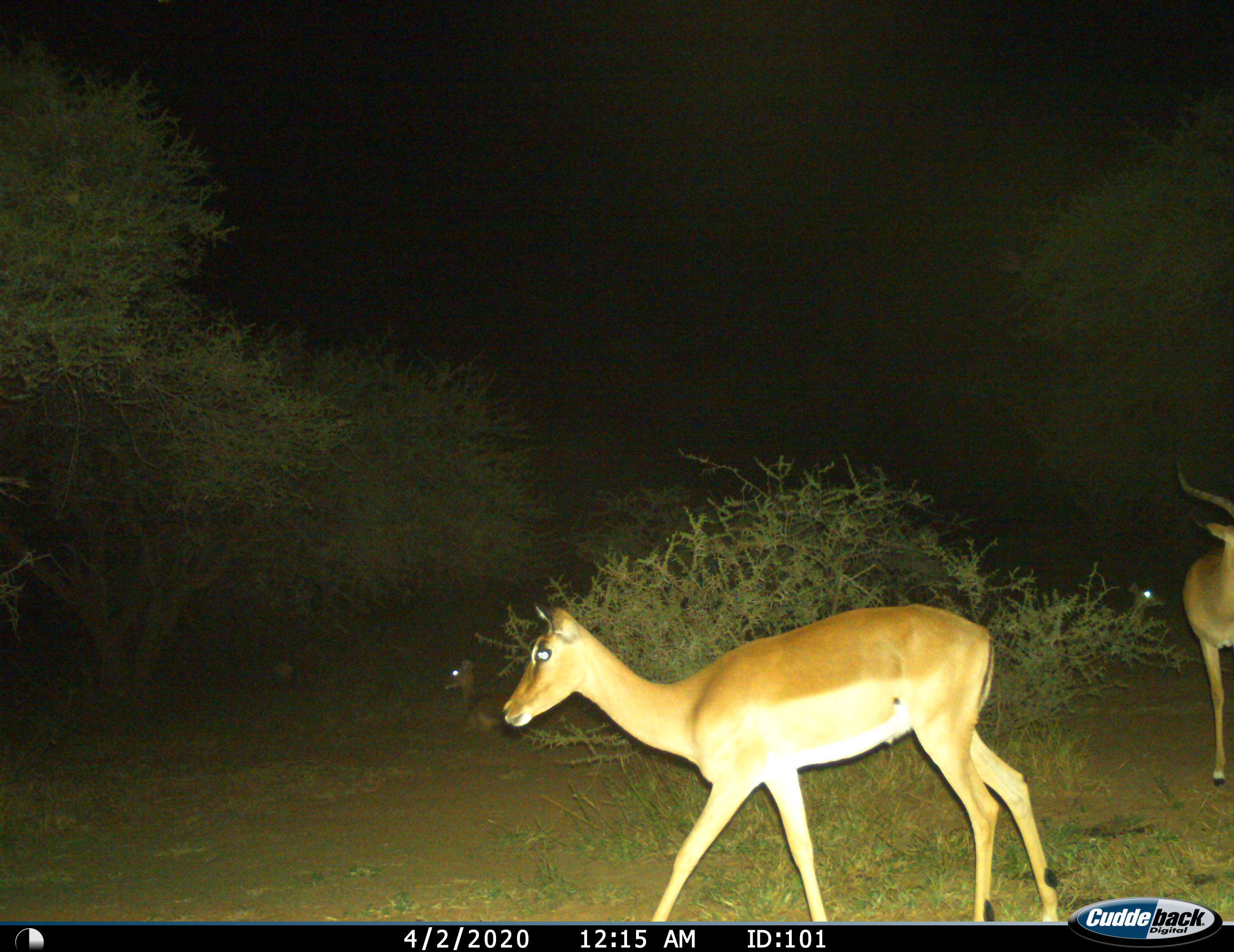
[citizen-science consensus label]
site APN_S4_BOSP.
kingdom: Animalia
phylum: Chordata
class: Mammalia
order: Artiodactyla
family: Bovidae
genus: Aepyceros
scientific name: Aepyceros melampus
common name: impala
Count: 4.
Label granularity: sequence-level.